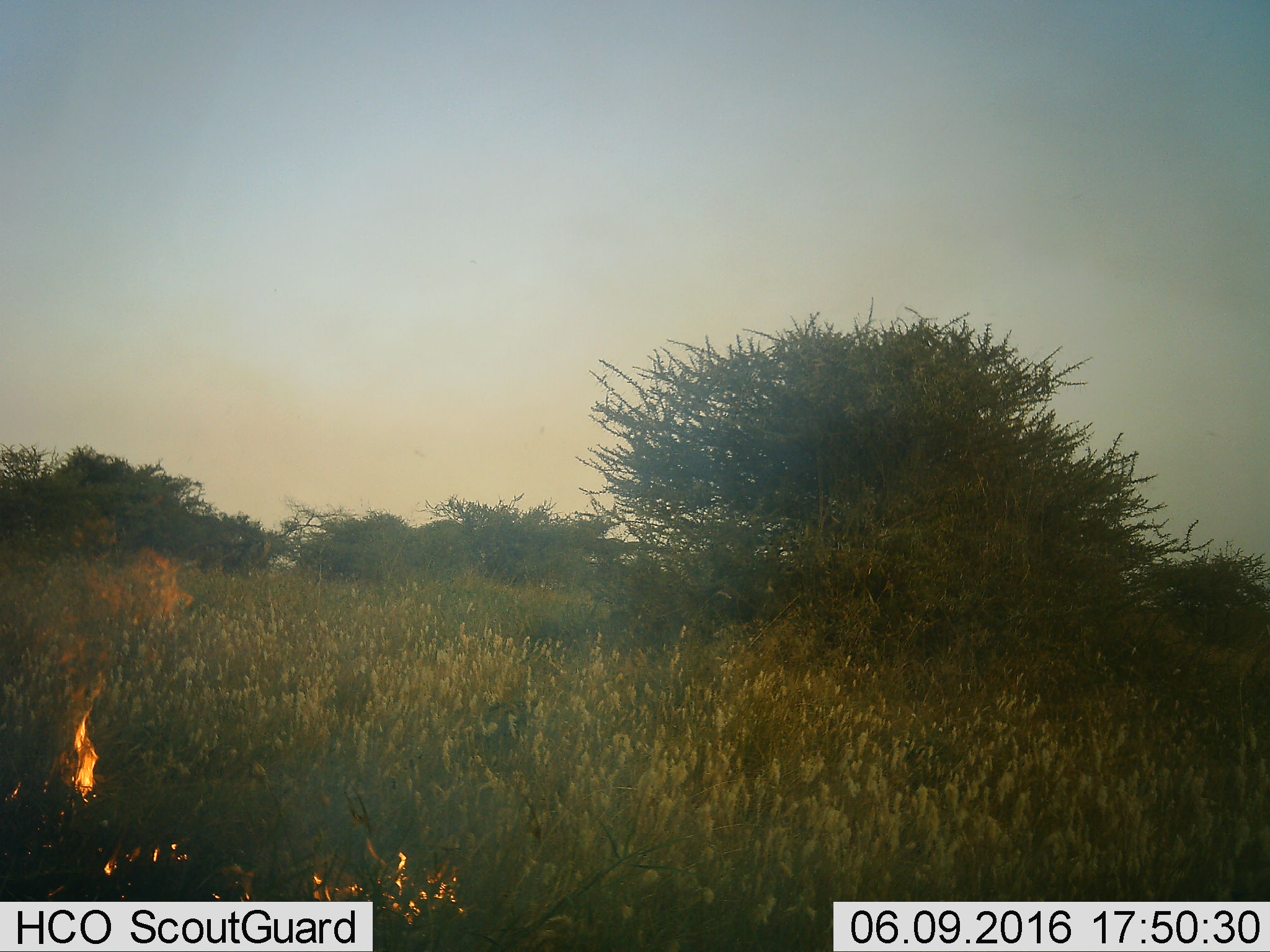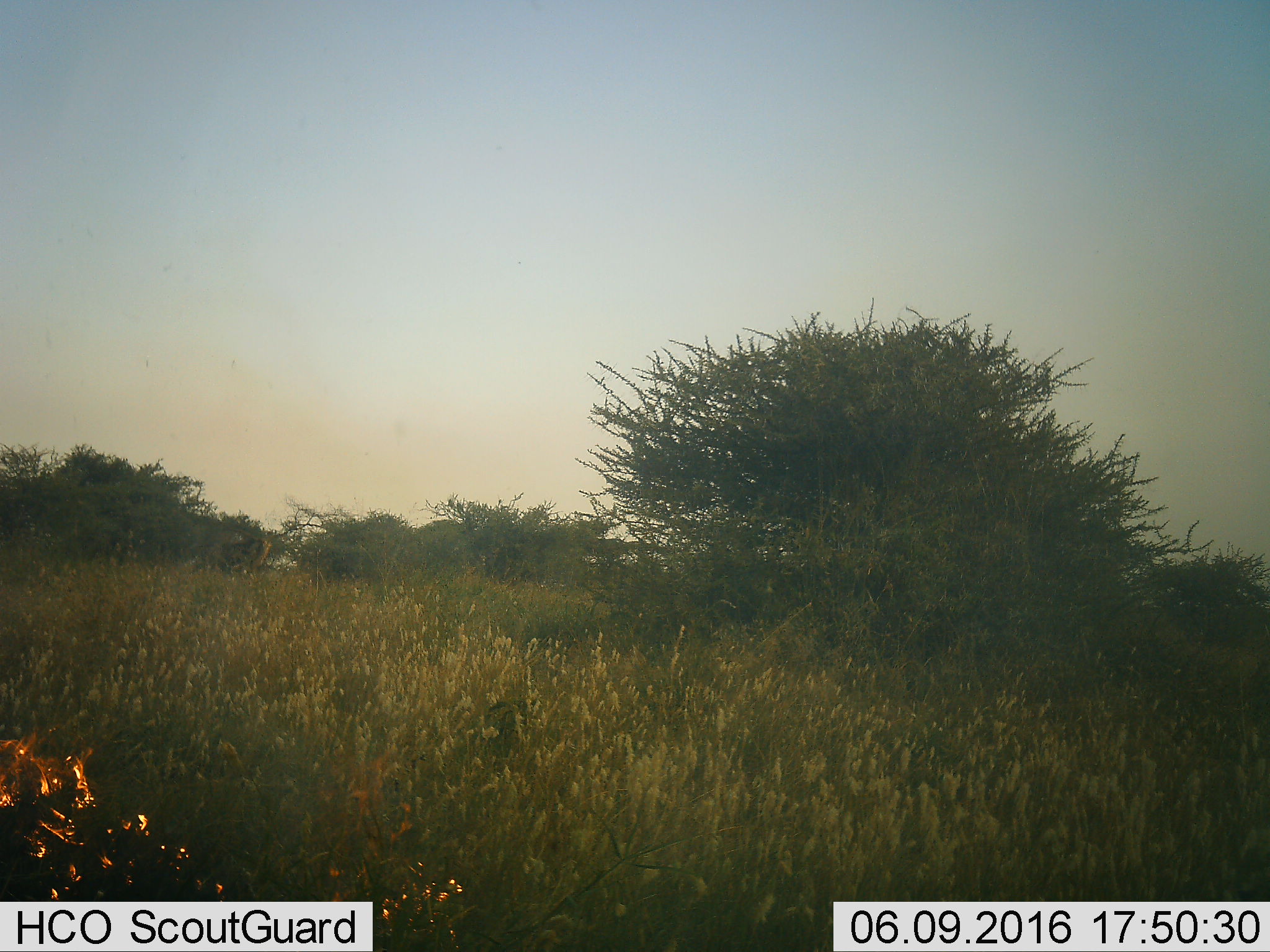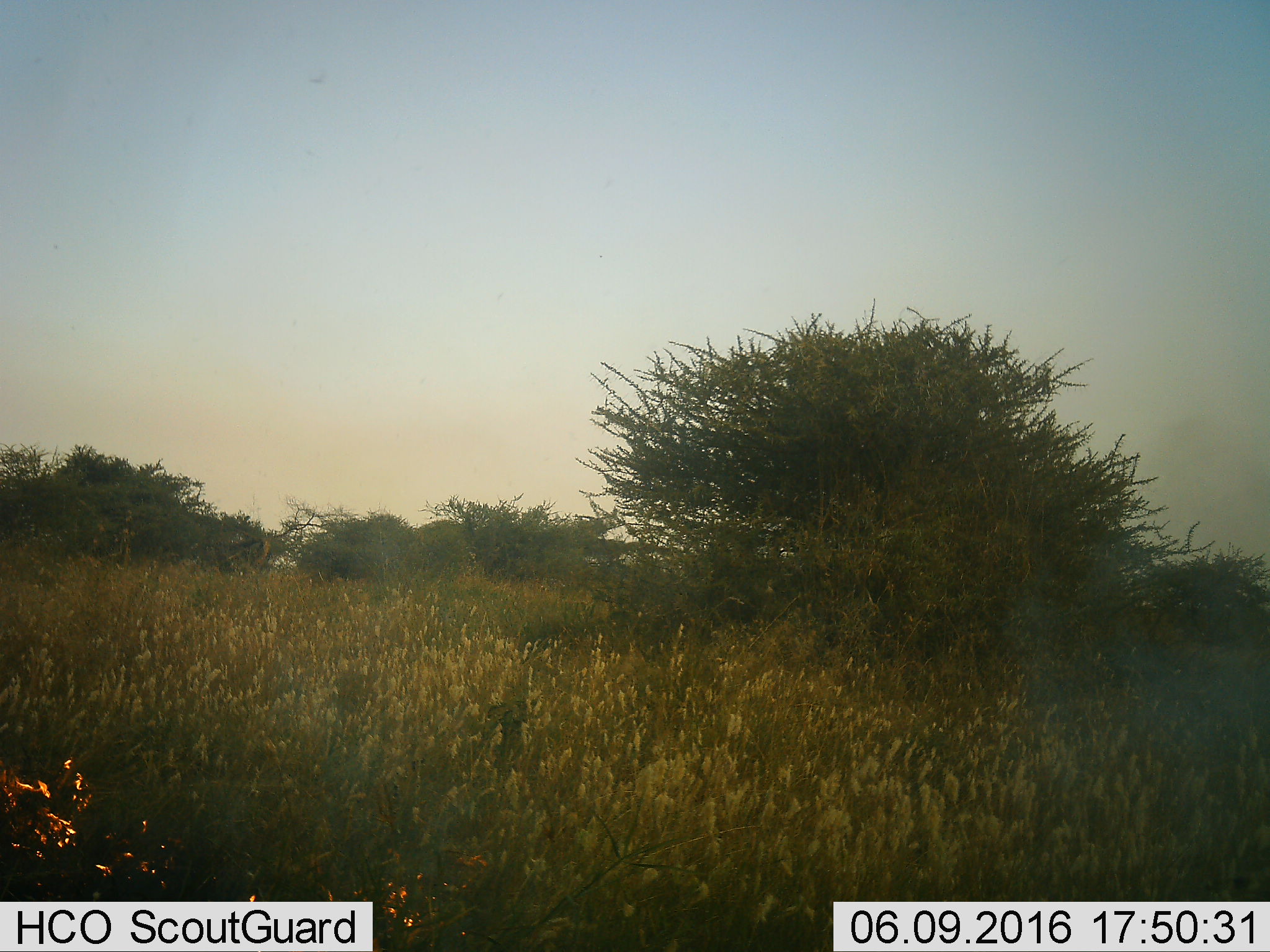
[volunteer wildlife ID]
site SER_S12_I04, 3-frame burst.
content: unidentified animal